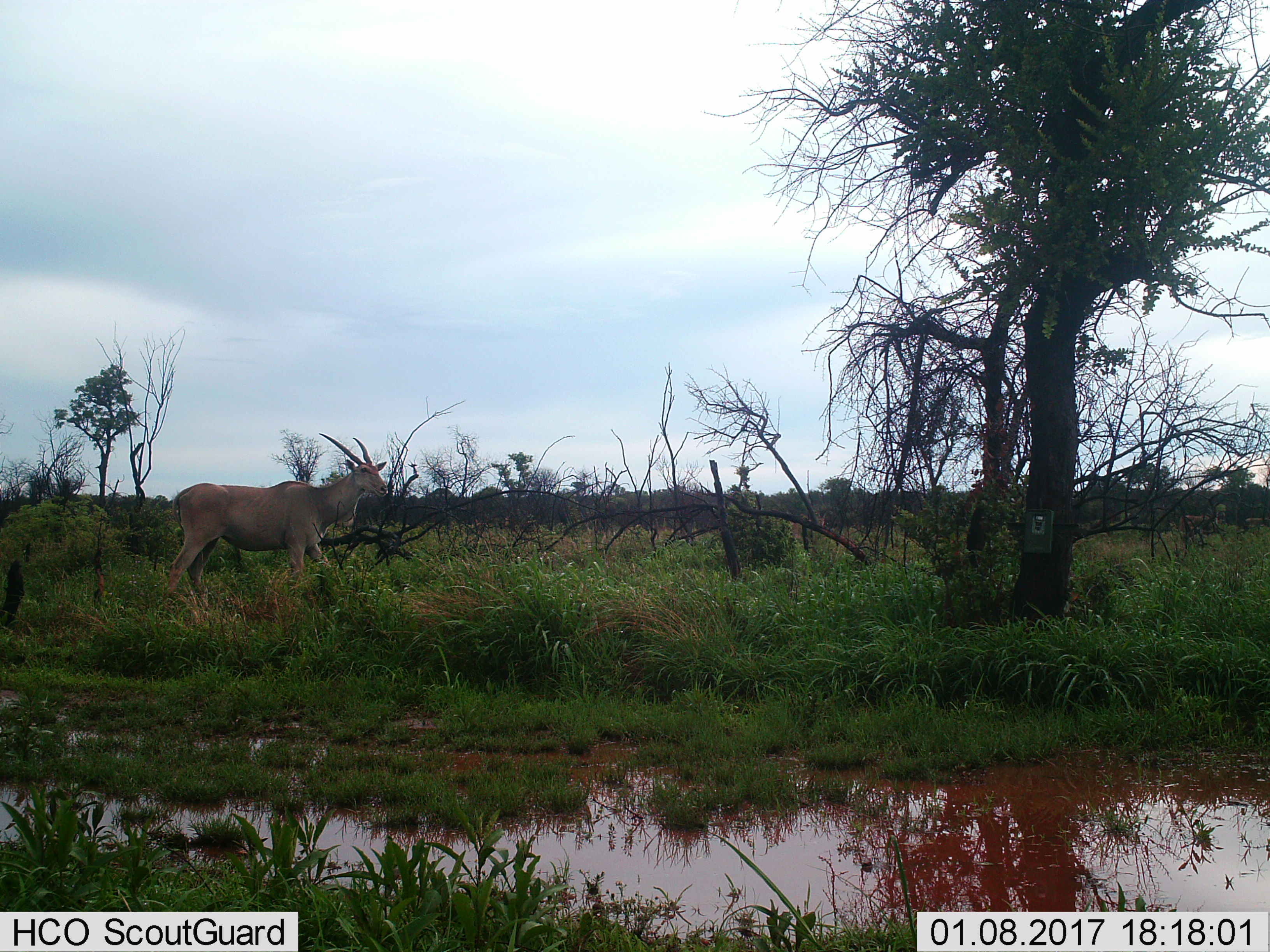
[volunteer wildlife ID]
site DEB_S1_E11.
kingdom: Animalia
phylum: Chordata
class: Mammalia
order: Artiodactyla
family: Bovidae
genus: Tragelaphus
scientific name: Tragelaphus oryx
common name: eland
Eland (Tragelaphus oryx), count 1. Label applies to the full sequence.